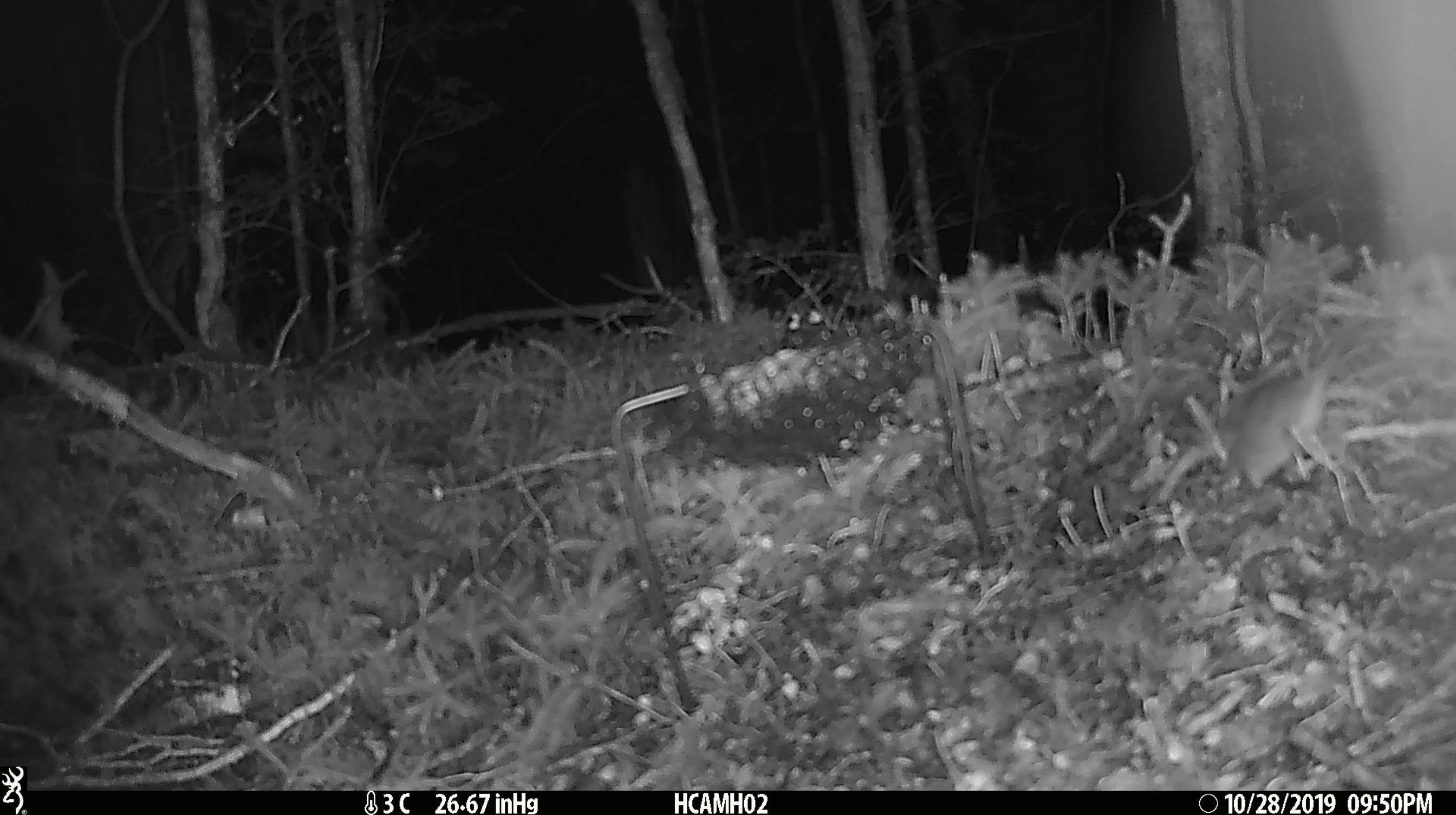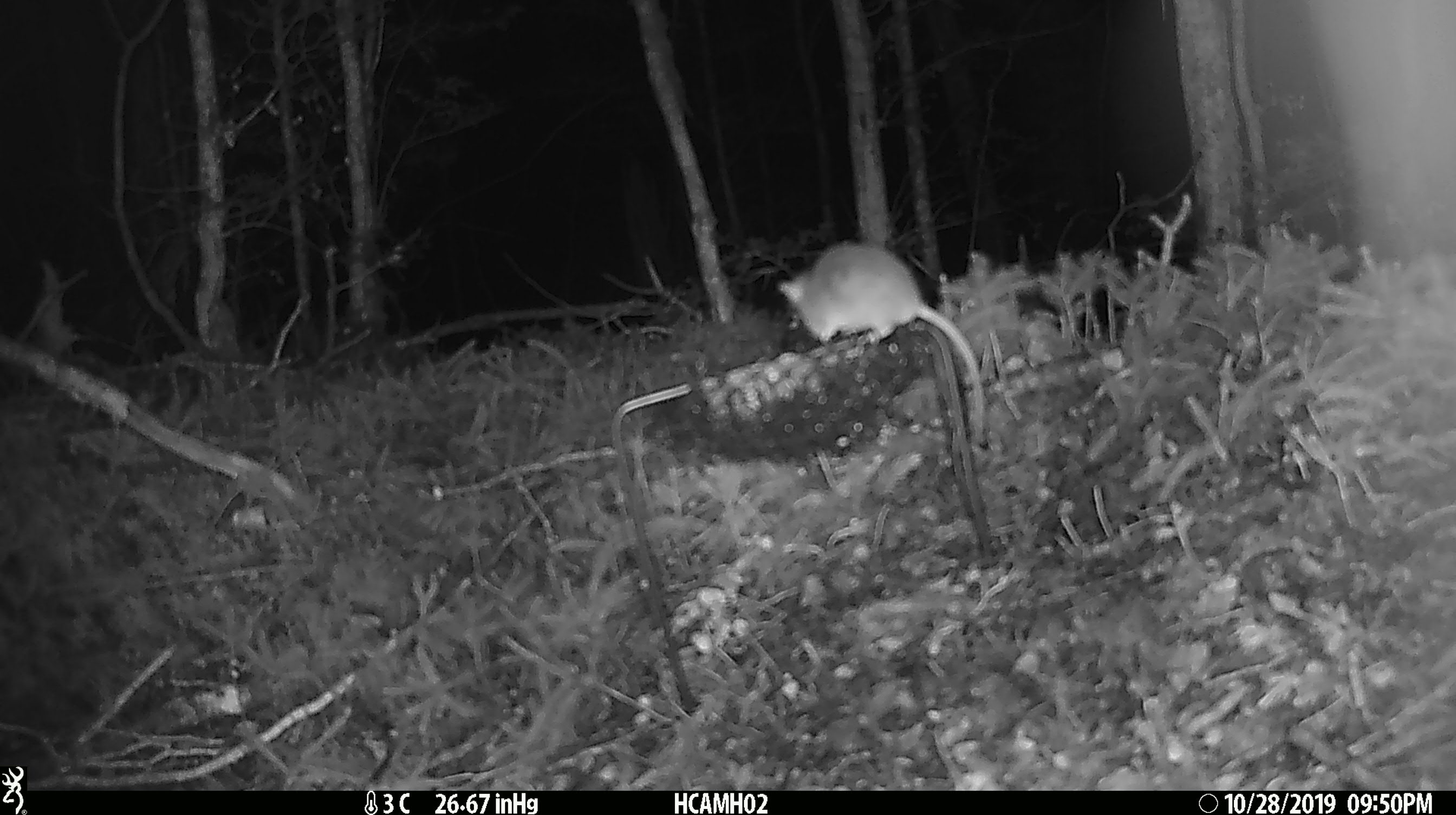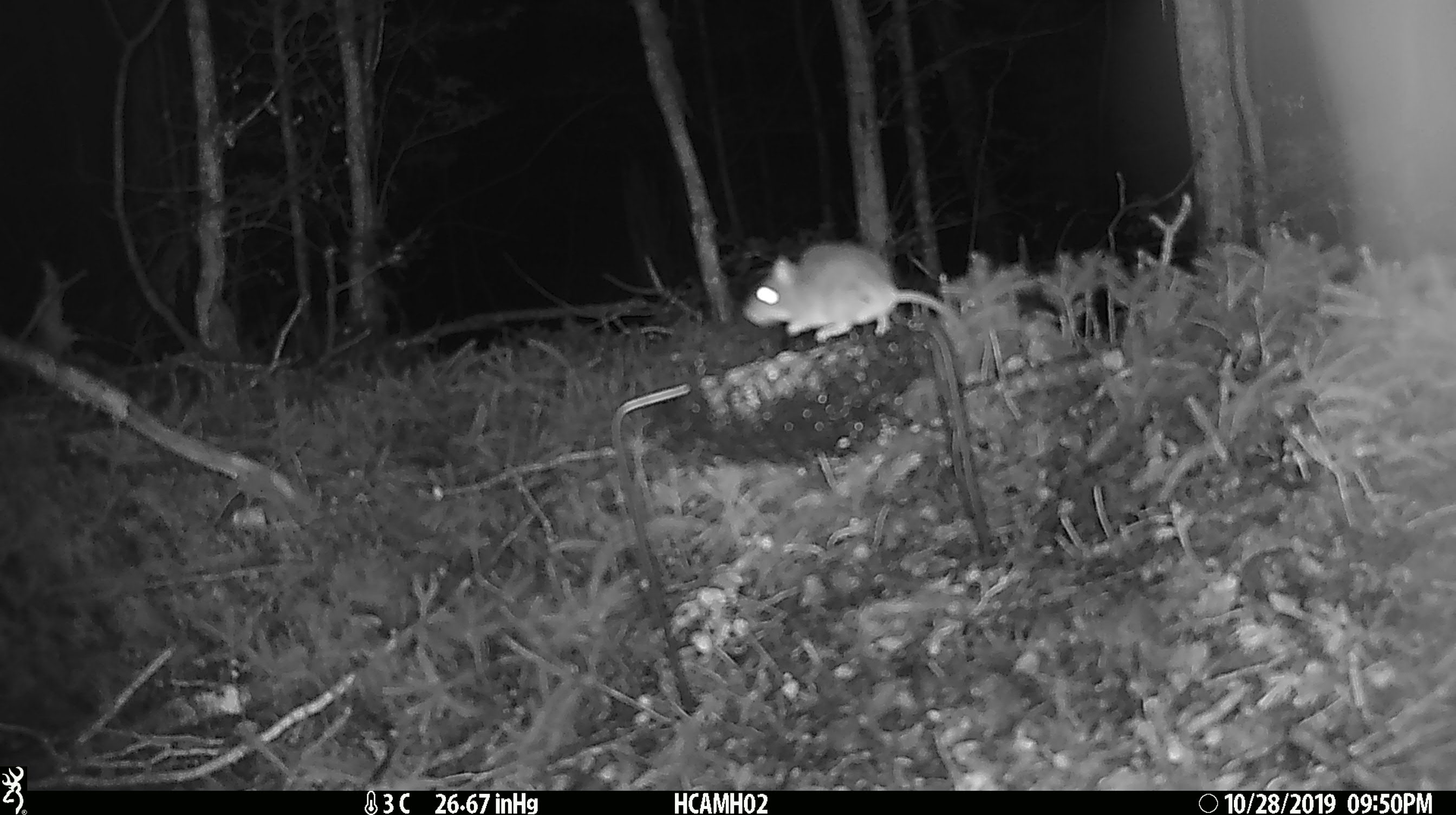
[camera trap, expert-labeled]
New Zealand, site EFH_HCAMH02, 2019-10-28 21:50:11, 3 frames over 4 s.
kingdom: Animalia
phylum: Chordata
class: Mammalia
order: Rodentia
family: Muridae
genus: Mus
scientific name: Mus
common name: mouse